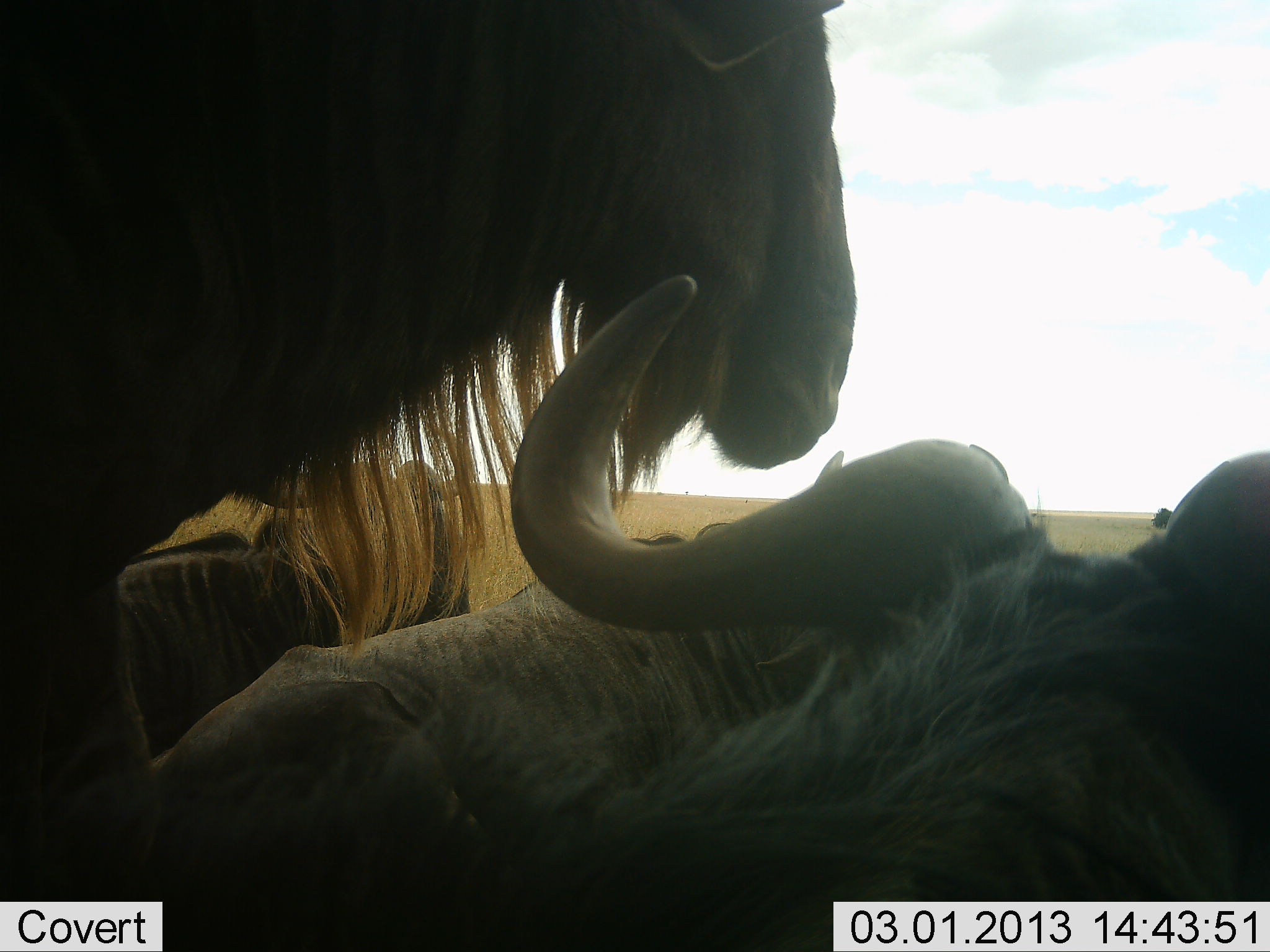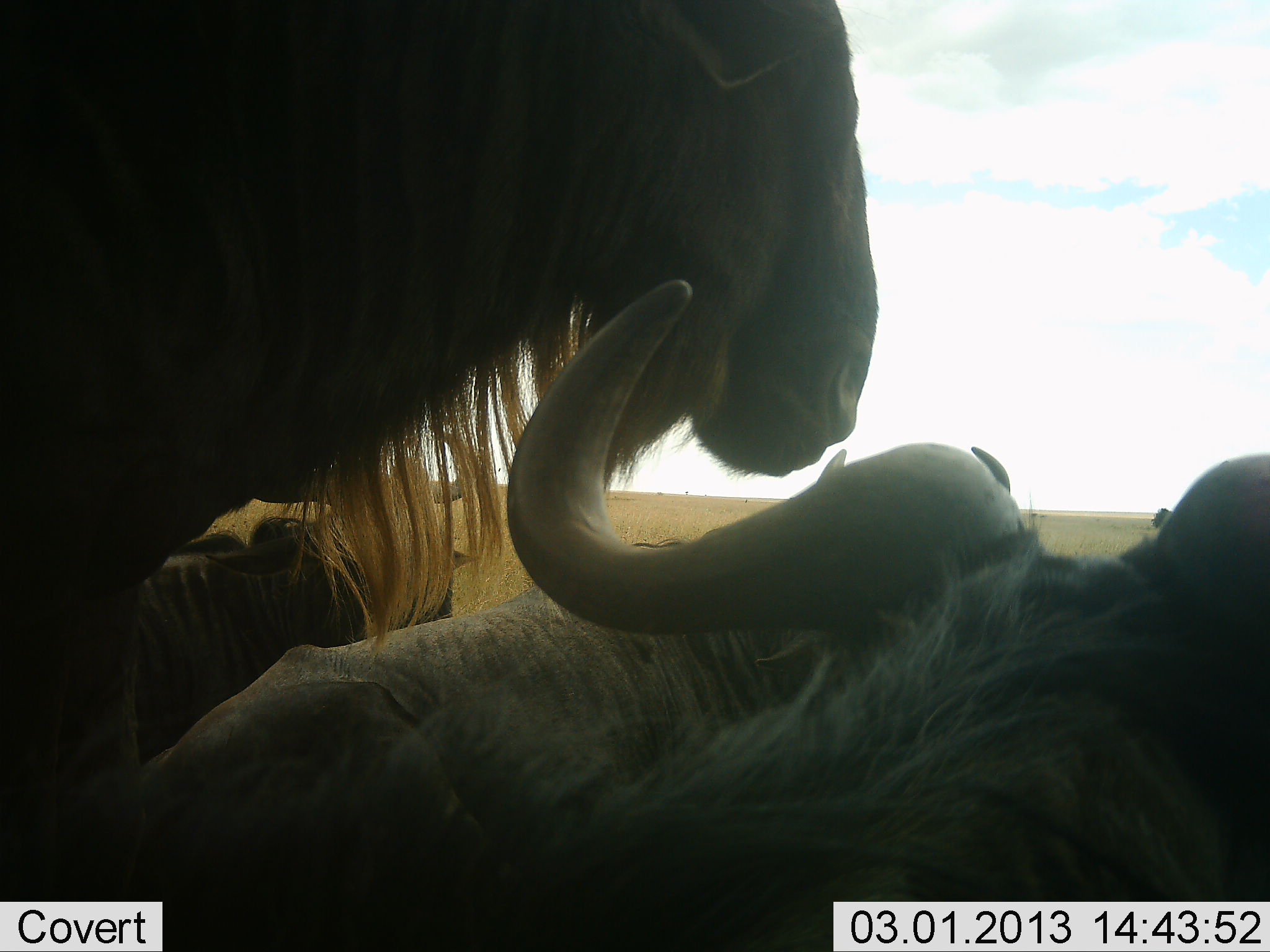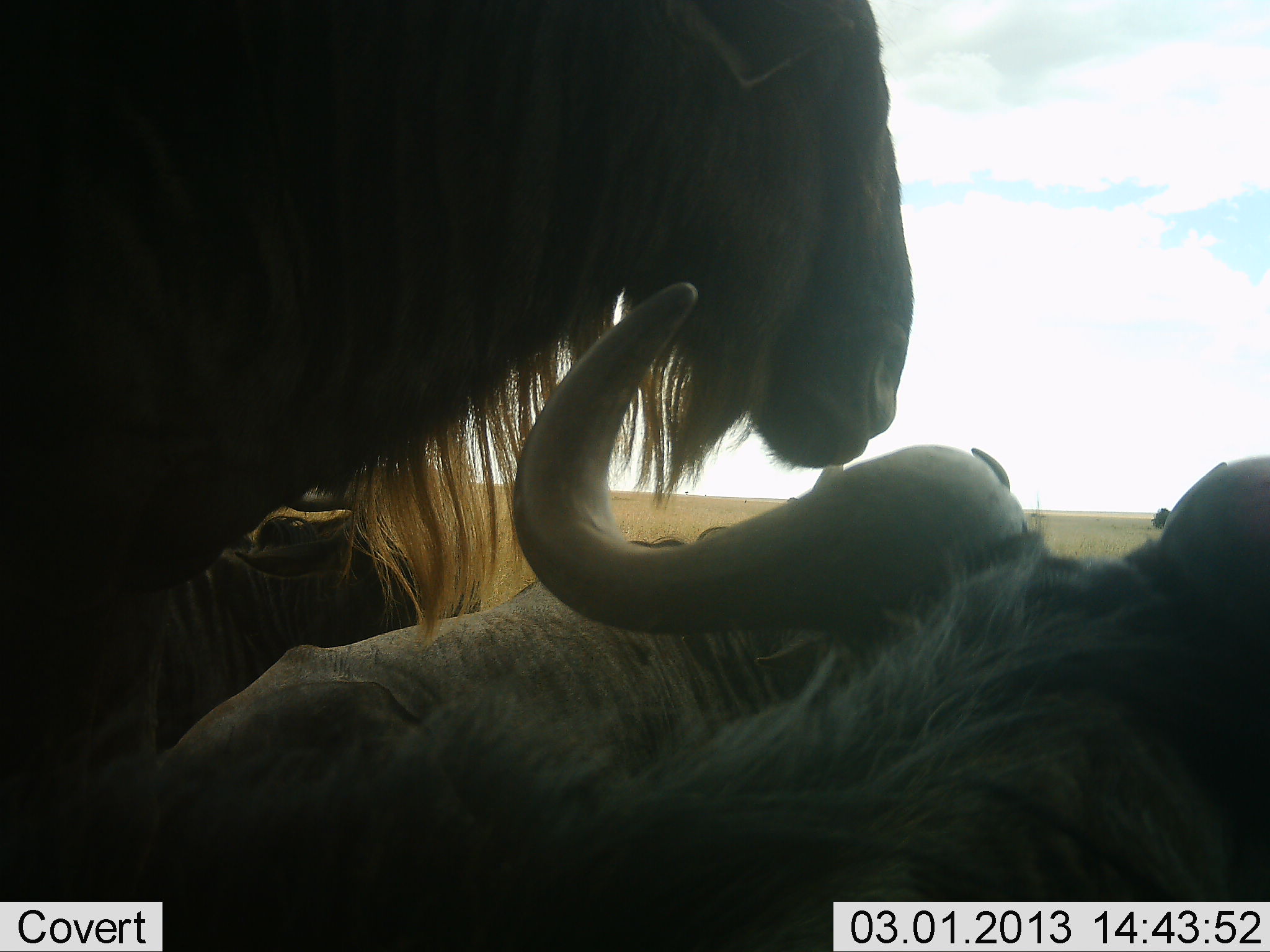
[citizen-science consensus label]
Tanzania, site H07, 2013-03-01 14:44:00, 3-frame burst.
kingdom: Animalia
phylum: Chordata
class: Mammalia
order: Artiodactyla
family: Bovidae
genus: Connochaetes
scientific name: Connochaetes taurinus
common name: blue wildebeest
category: wildebeest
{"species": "wildebeest (blue wildebeest) (Connochaetes taurinus)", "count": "4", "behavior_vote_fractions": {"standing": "58%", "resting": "84%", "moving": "3%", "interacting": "6%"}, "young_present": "0%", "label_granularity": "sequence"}